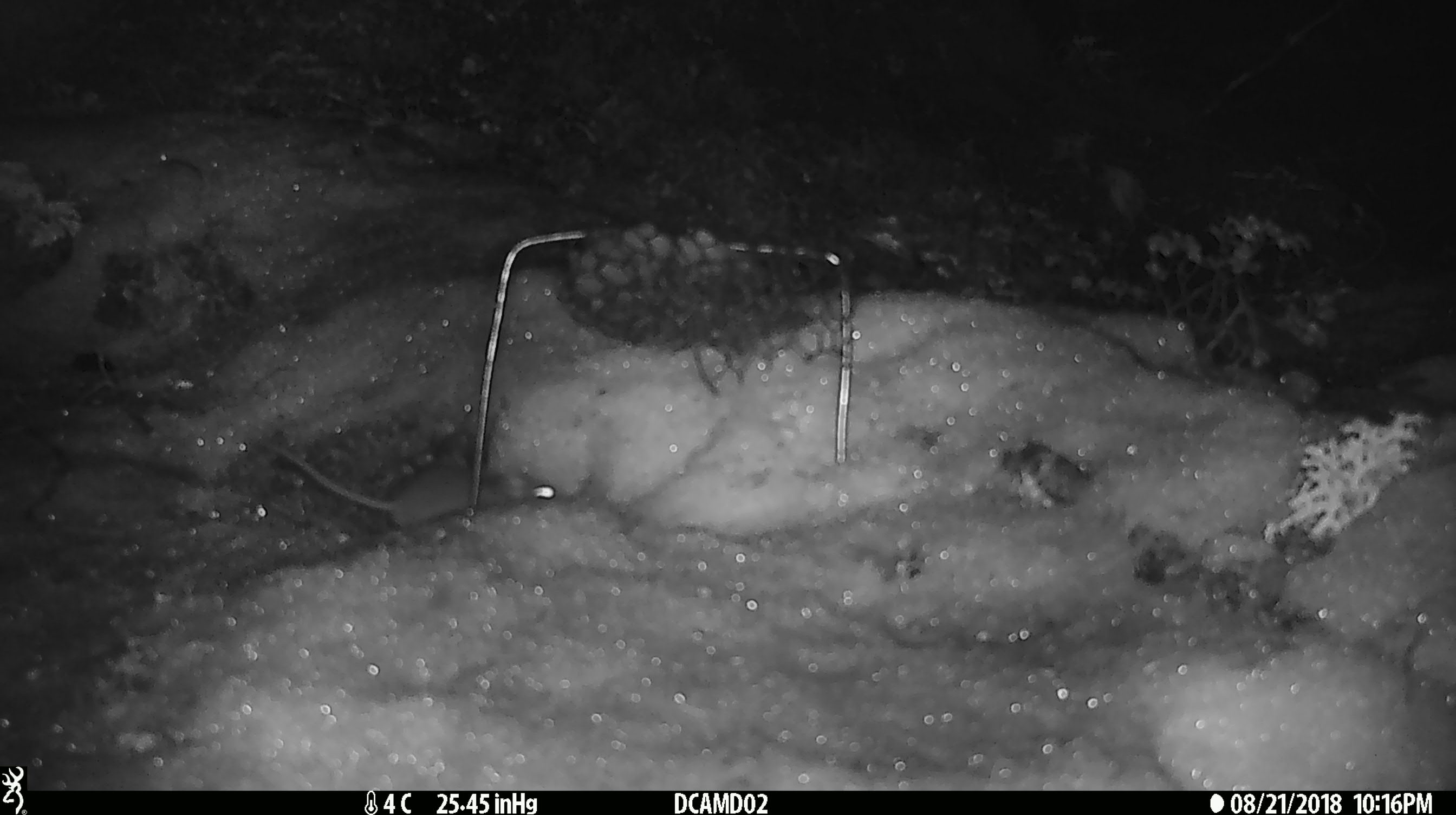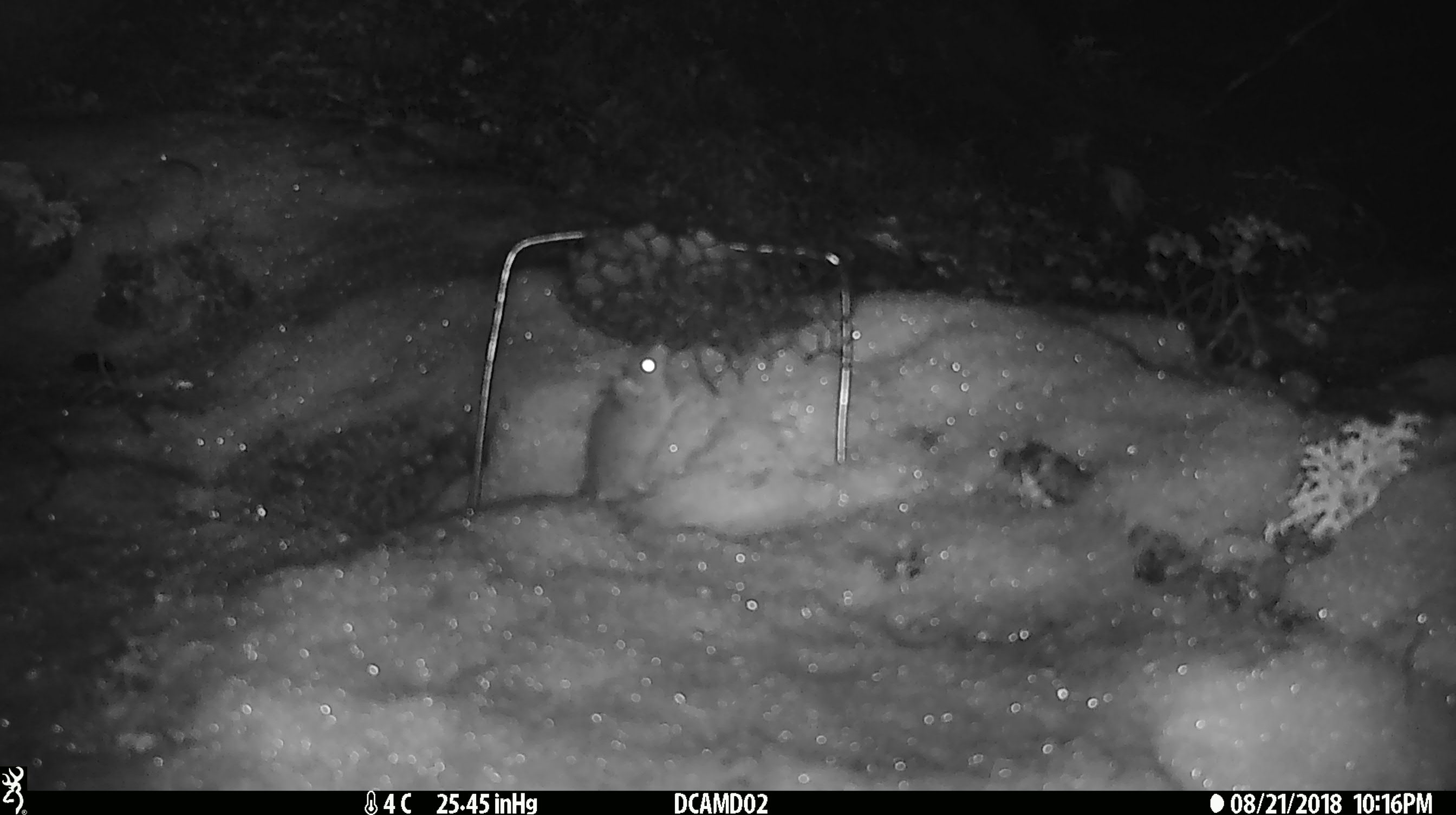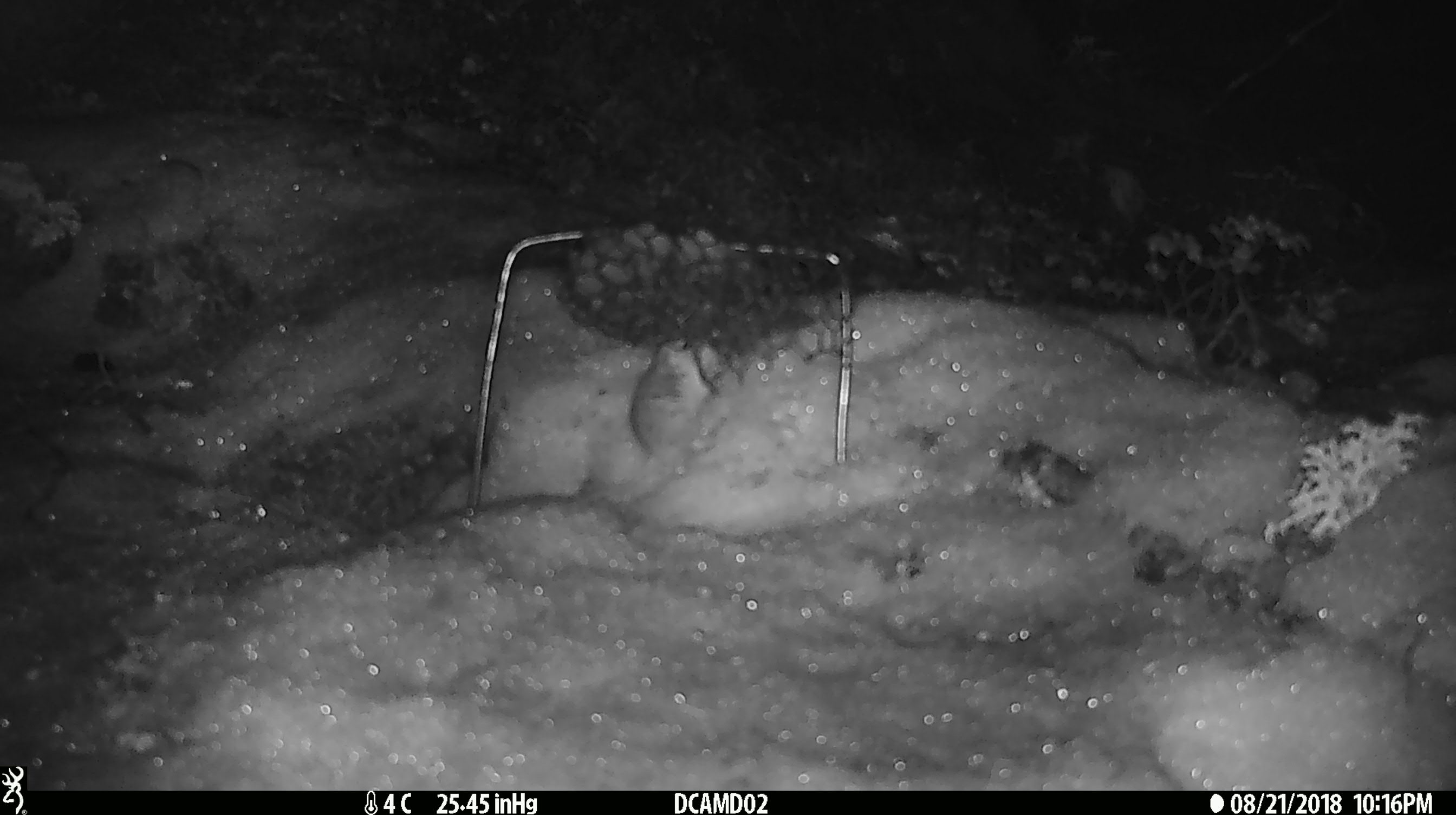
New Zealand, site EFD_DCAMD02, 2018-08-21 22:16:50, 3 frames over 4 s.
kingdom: Animalia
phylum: Chordata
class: Mammalia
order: Rodentia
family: Muridae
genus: Mus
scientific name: Mus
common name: mouse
Mouse (Mus).